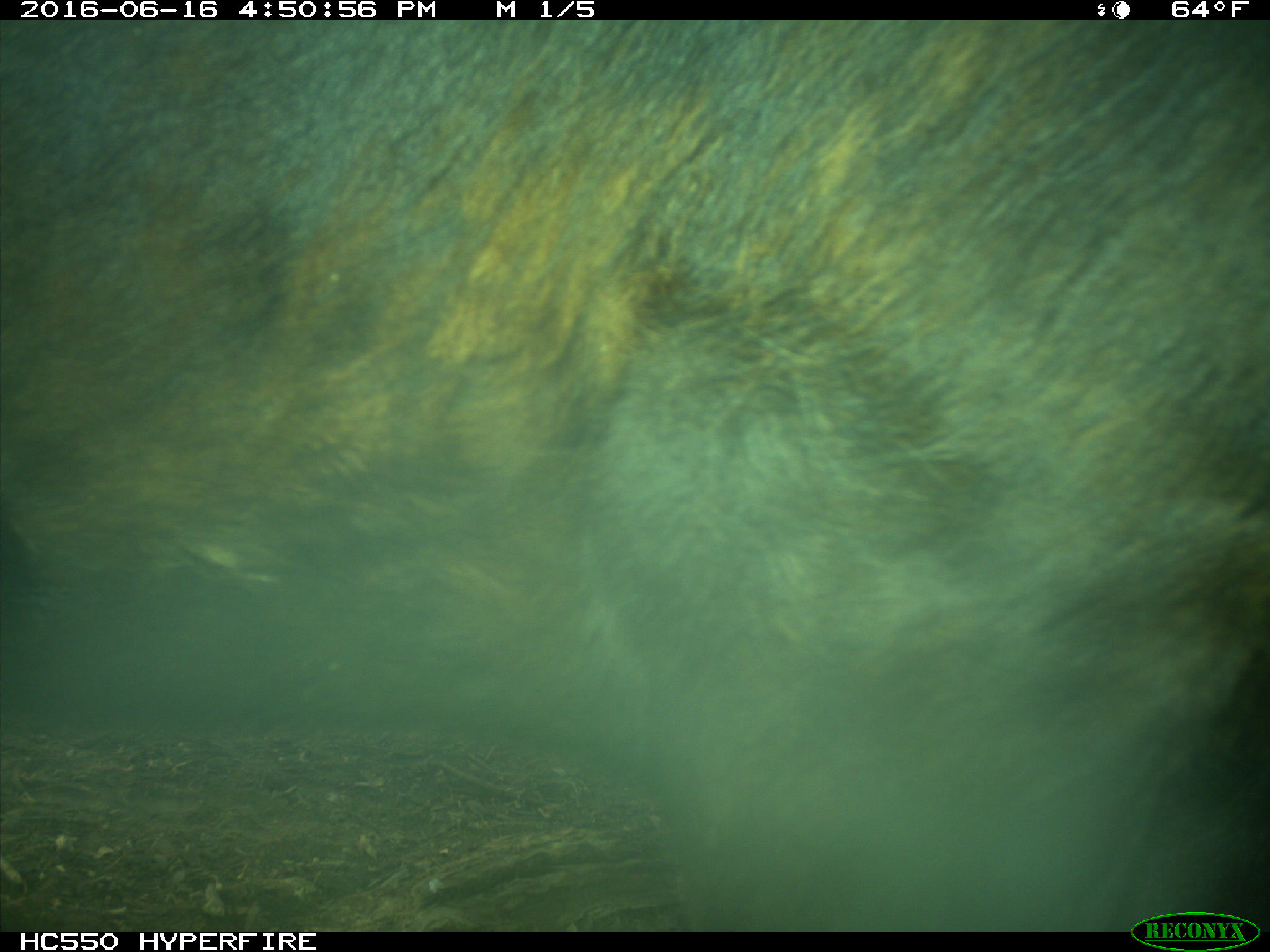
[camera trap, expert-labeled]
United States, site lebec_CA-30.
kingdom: Animalia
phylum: Chordata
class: Mammalia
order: Artiodactyla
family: Bovidae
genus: Bos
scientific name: Bos taurus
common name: domestic cow